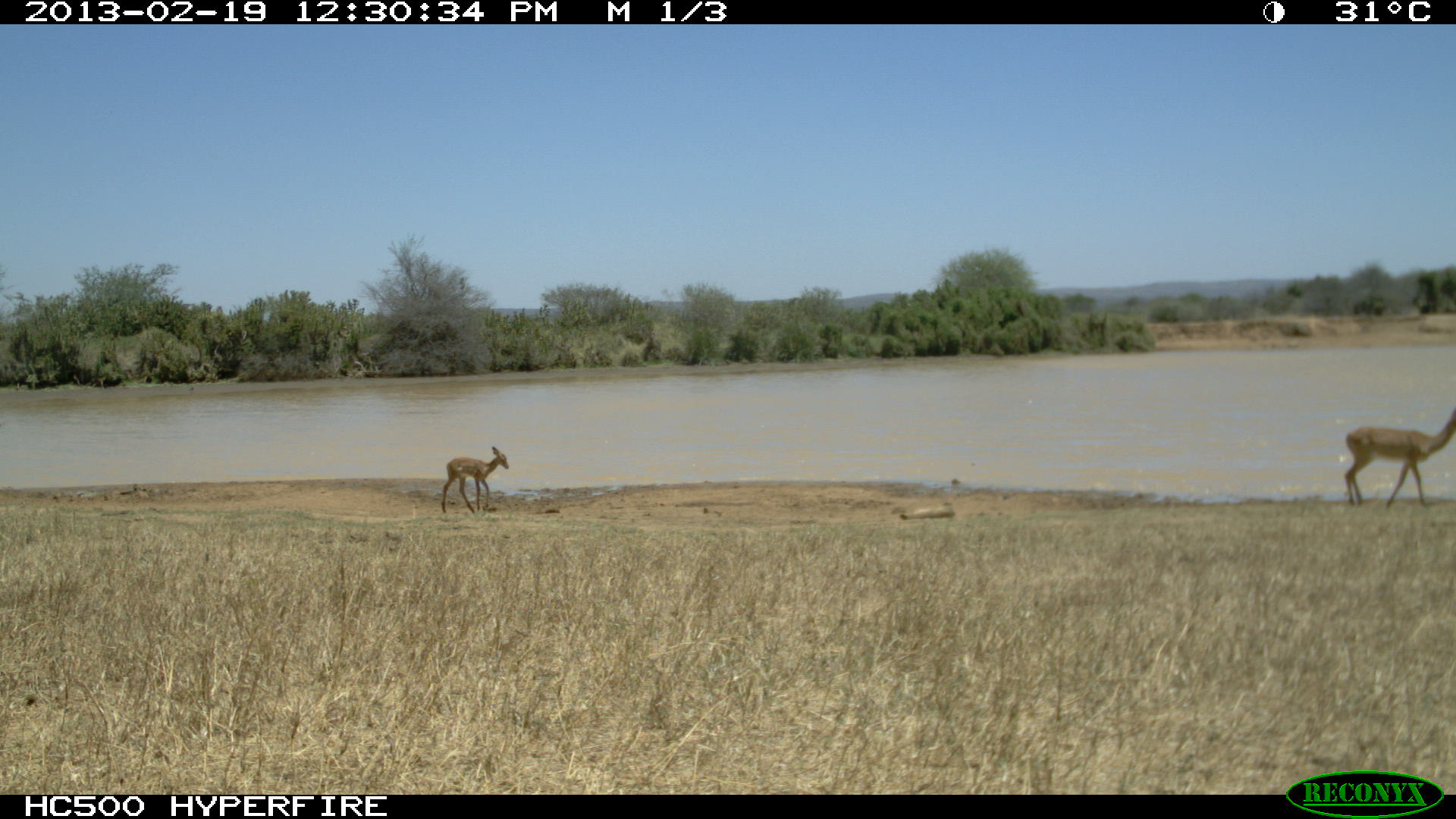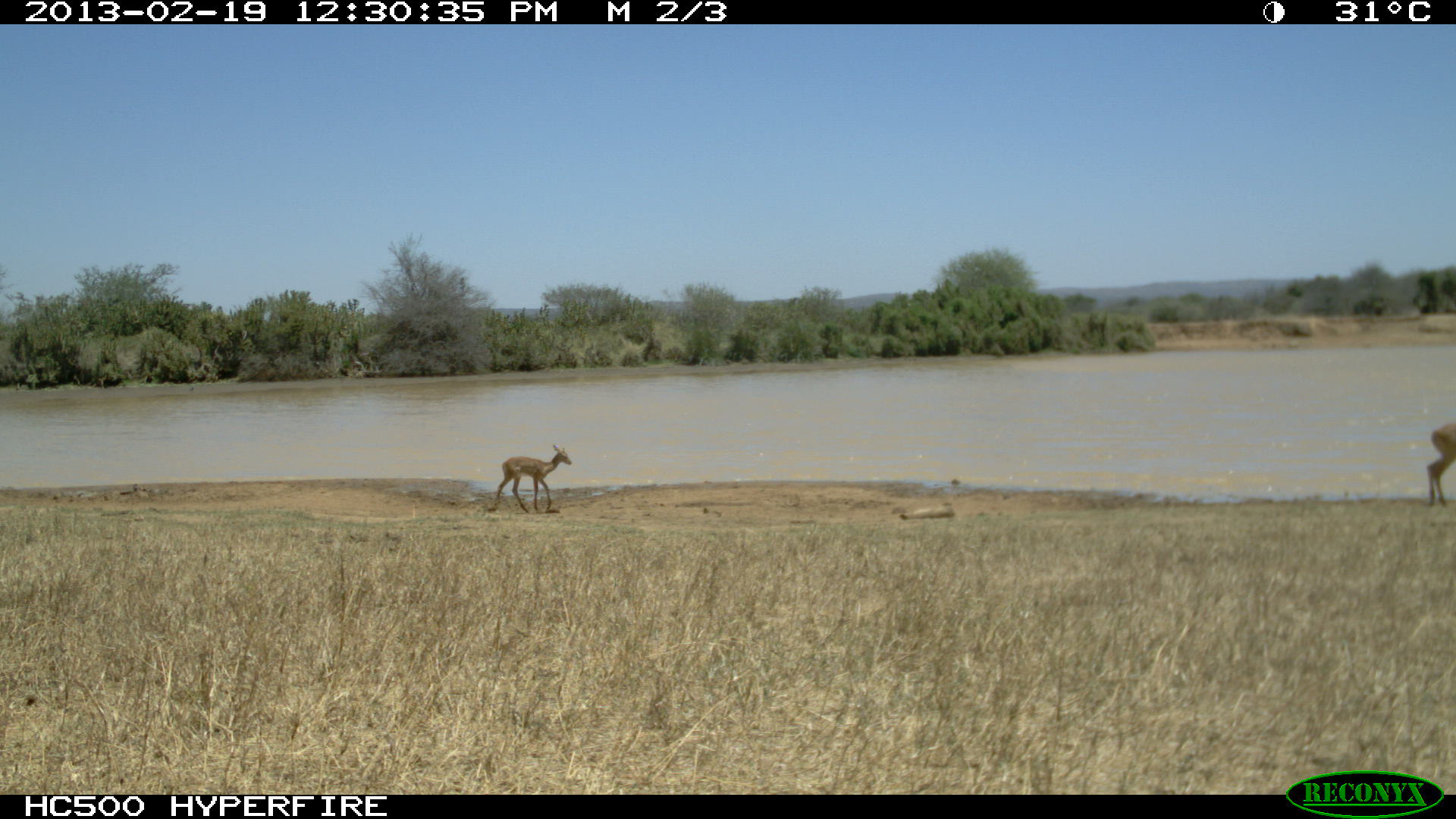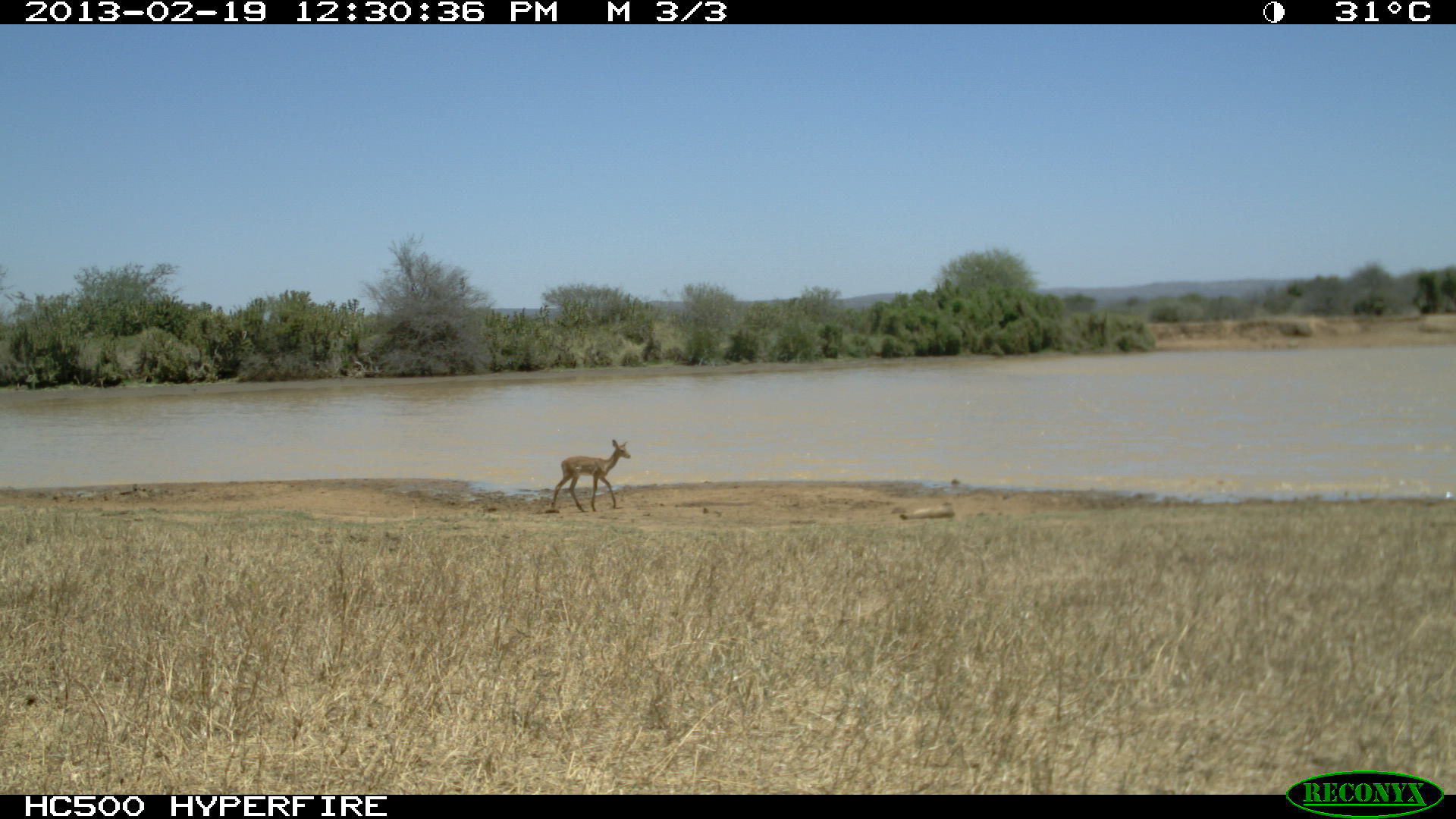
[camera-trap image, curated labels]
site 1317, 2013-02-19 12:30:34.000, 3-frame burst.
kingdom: Animalia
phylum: Chordata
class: Mammalia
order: Artiodactyla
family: Bovidae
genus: Aepyceros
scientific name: Aepyceros melampus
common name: impala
Aepyceros melampus (impala), count 1.